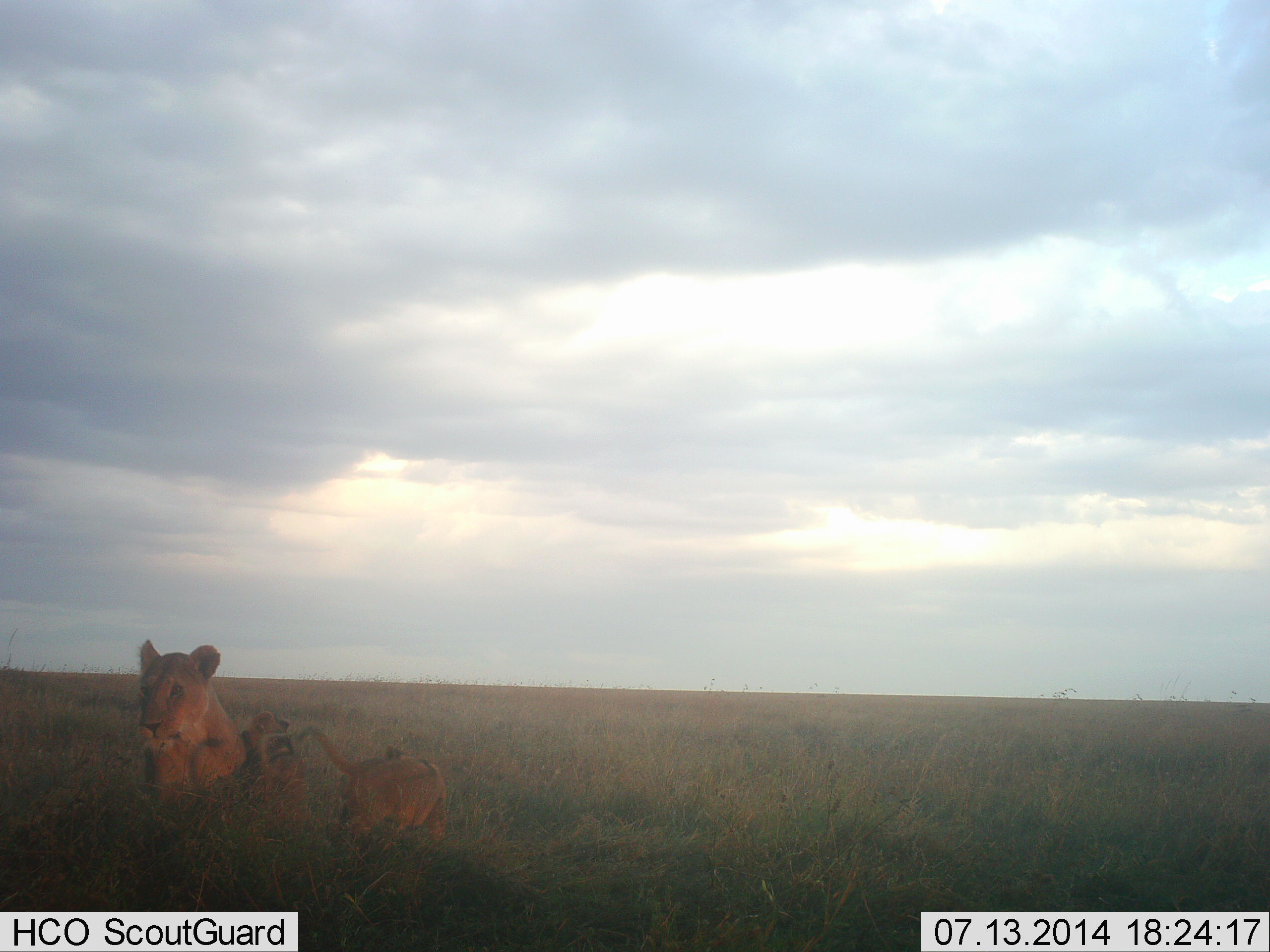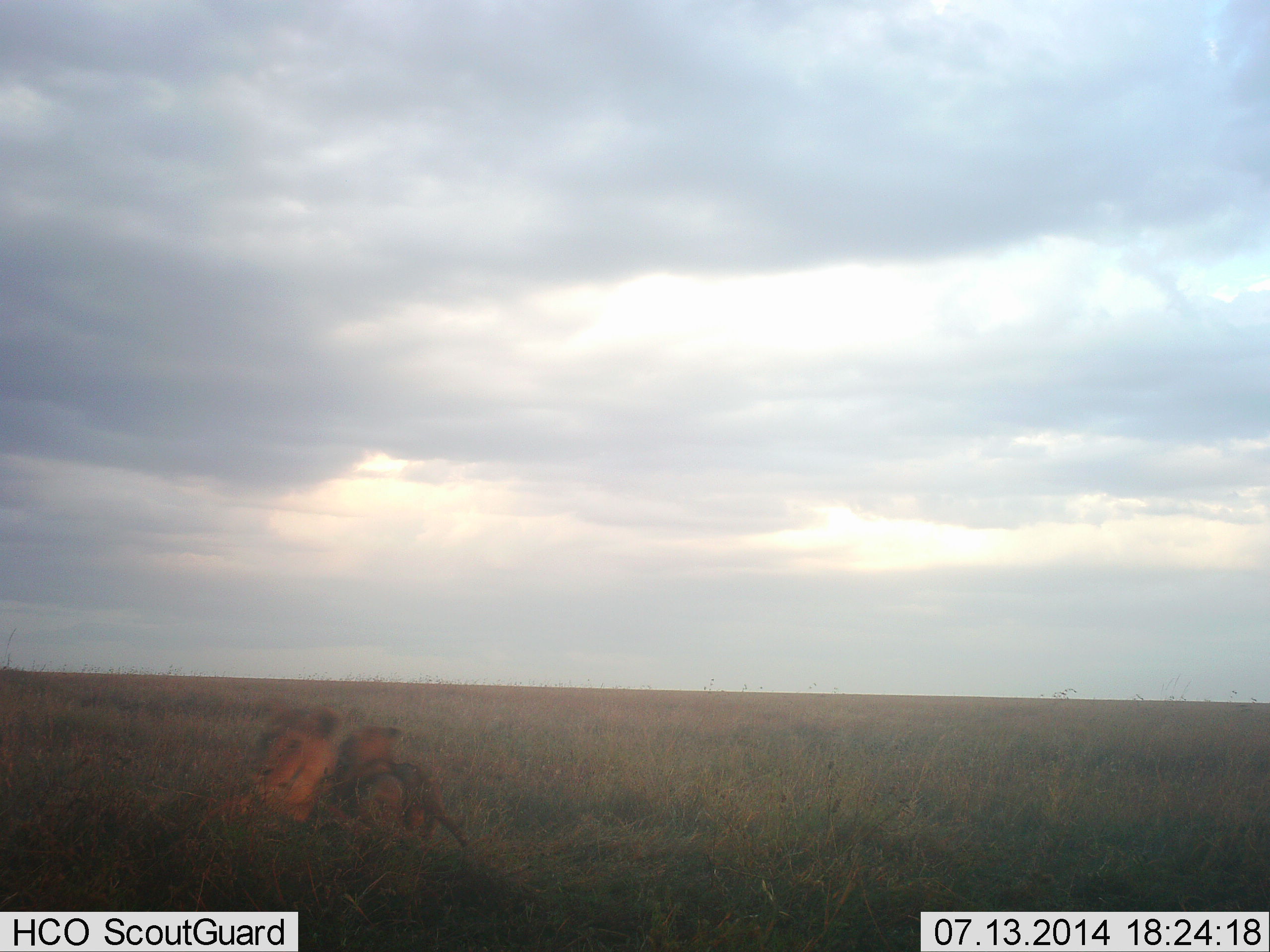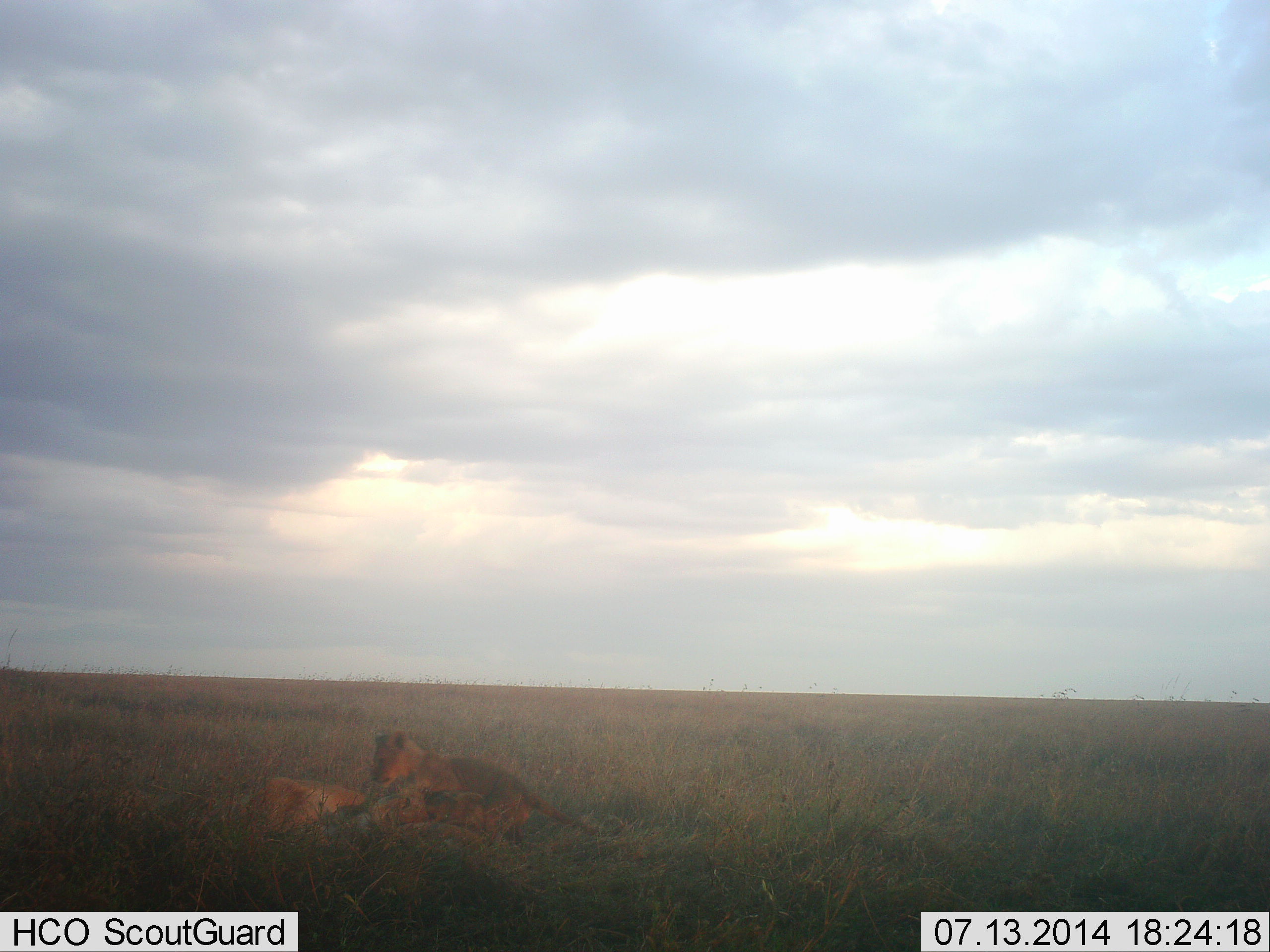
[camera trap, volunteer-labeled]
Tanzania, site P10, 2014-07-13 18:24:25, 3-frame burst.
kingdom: Animalia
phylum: Chordata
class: Mammalia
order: Carnivora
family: Felidae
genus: Panthera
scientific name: Panthera leo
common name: lion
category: lionfemale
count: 3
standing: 0%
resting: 50%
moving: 40%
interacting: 80%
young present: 100%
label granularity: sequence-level